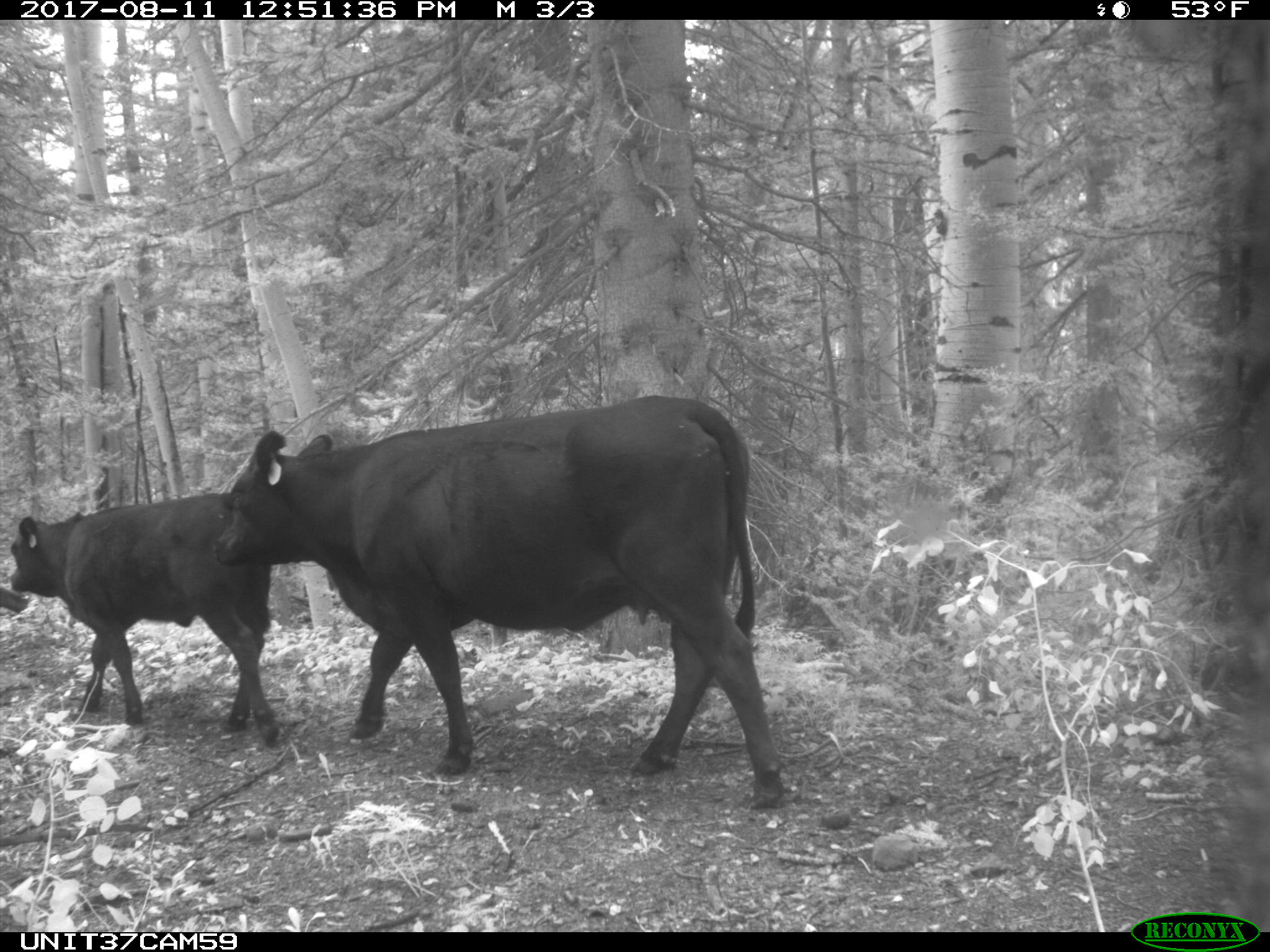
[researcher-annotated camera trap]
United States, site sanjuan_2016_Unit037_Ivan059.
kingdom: Animalia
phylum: Chordata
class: Mammalia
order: Artiodactyla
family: Bovidae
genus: Bos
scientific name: Bos taurus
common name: domestic cow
Bos taurus (domestic cow).